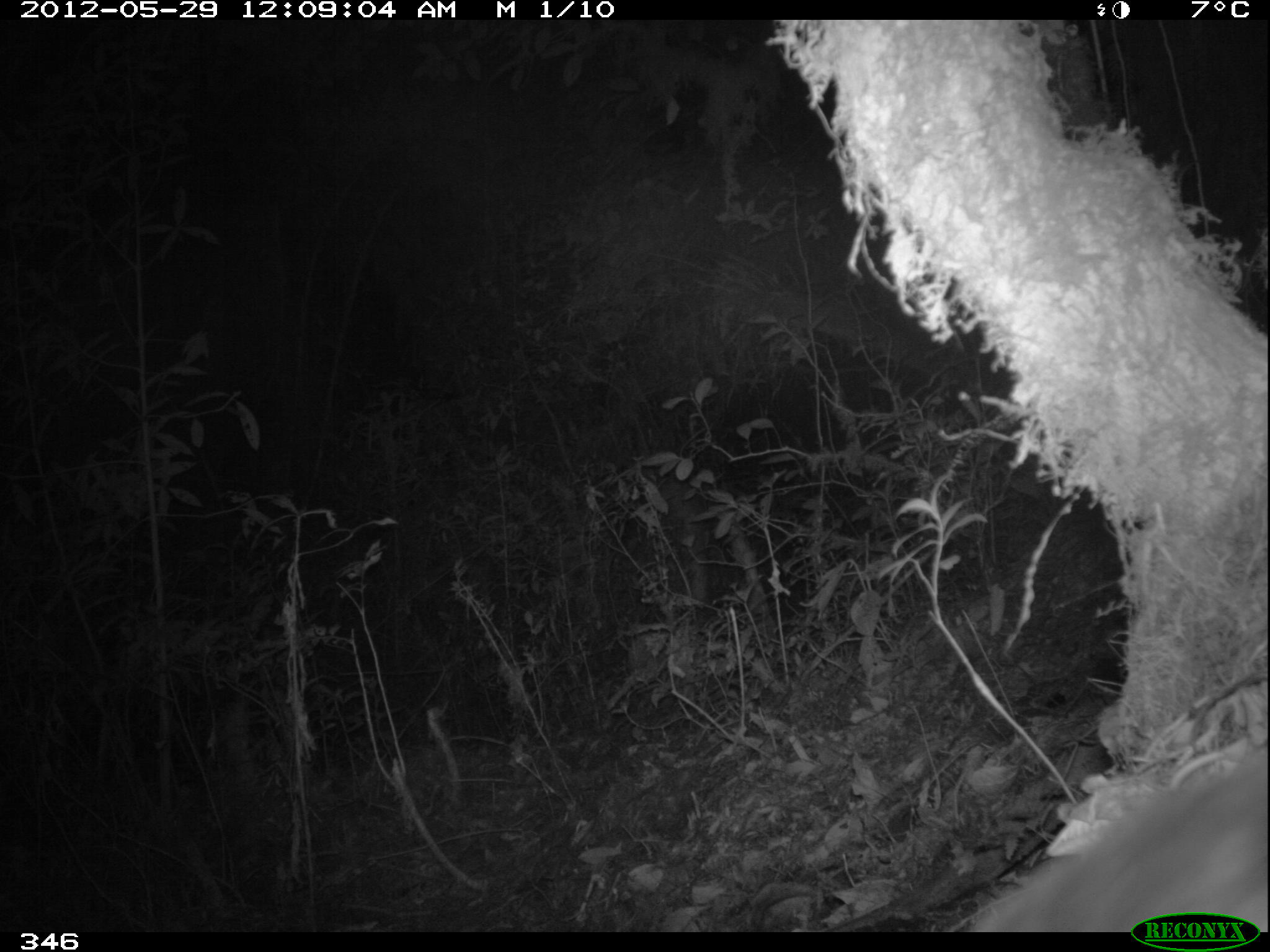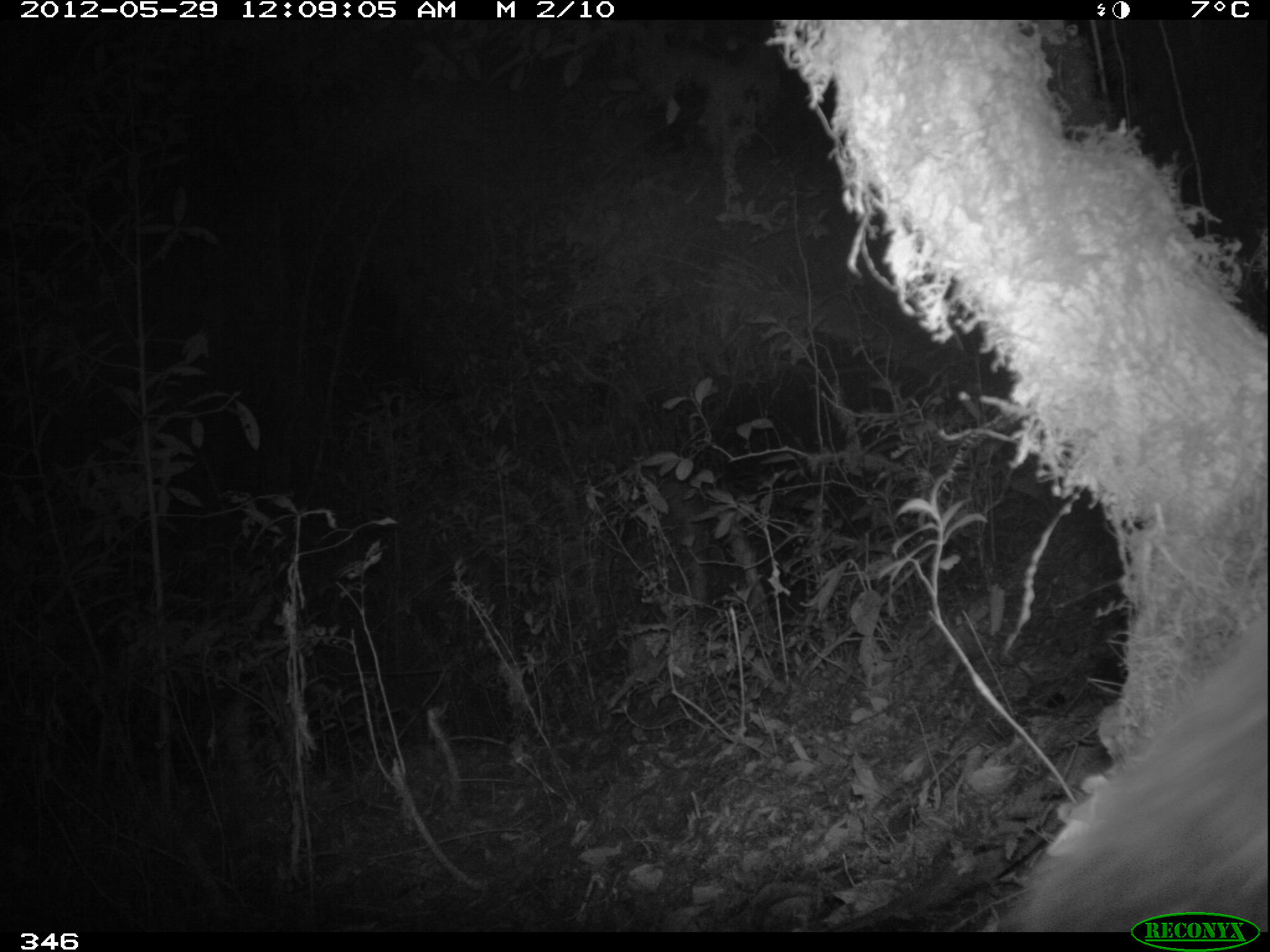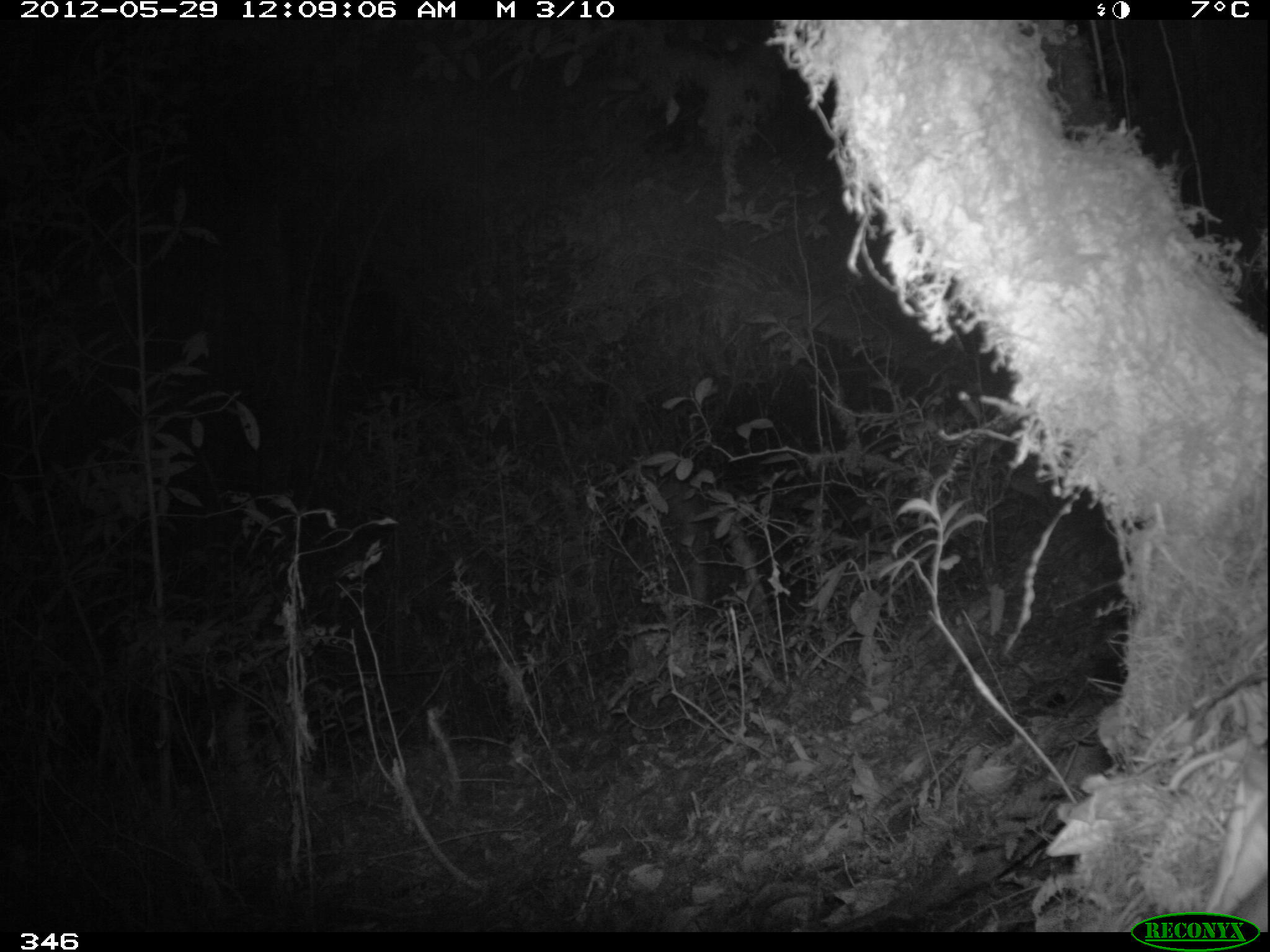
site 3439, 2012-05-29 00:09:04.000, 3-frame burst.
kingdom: Animalia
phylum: Chordata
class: Mammalia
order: Didelphimorphia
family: Didelphidae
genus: Didelphis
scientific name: Didelphis pernigra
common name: andean white-eared opossum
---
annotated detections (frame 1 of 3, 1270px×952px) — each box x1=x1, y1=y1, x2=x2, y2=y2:
didelphis pernigra: x1=962, y1=761, x2=1268, y2=931